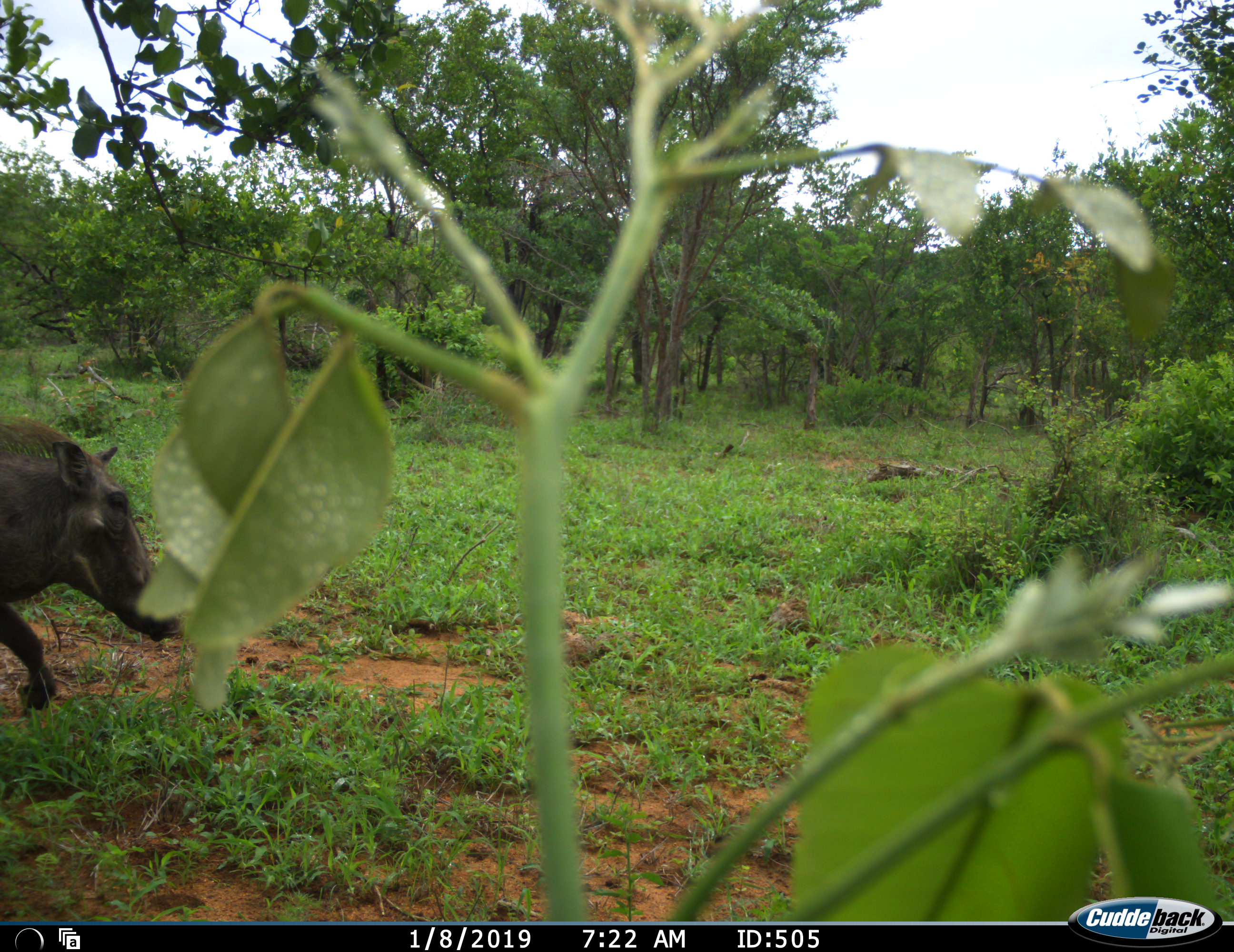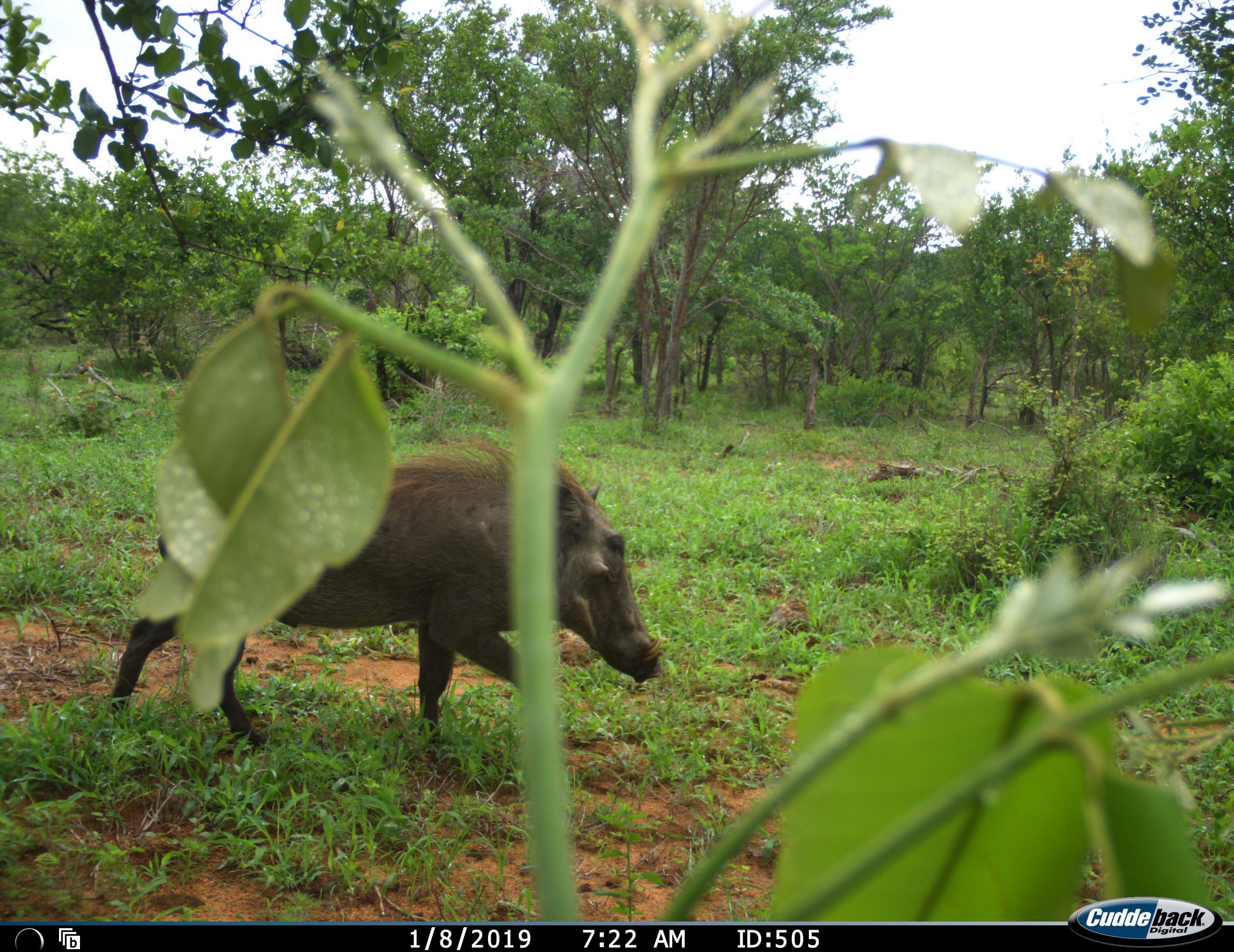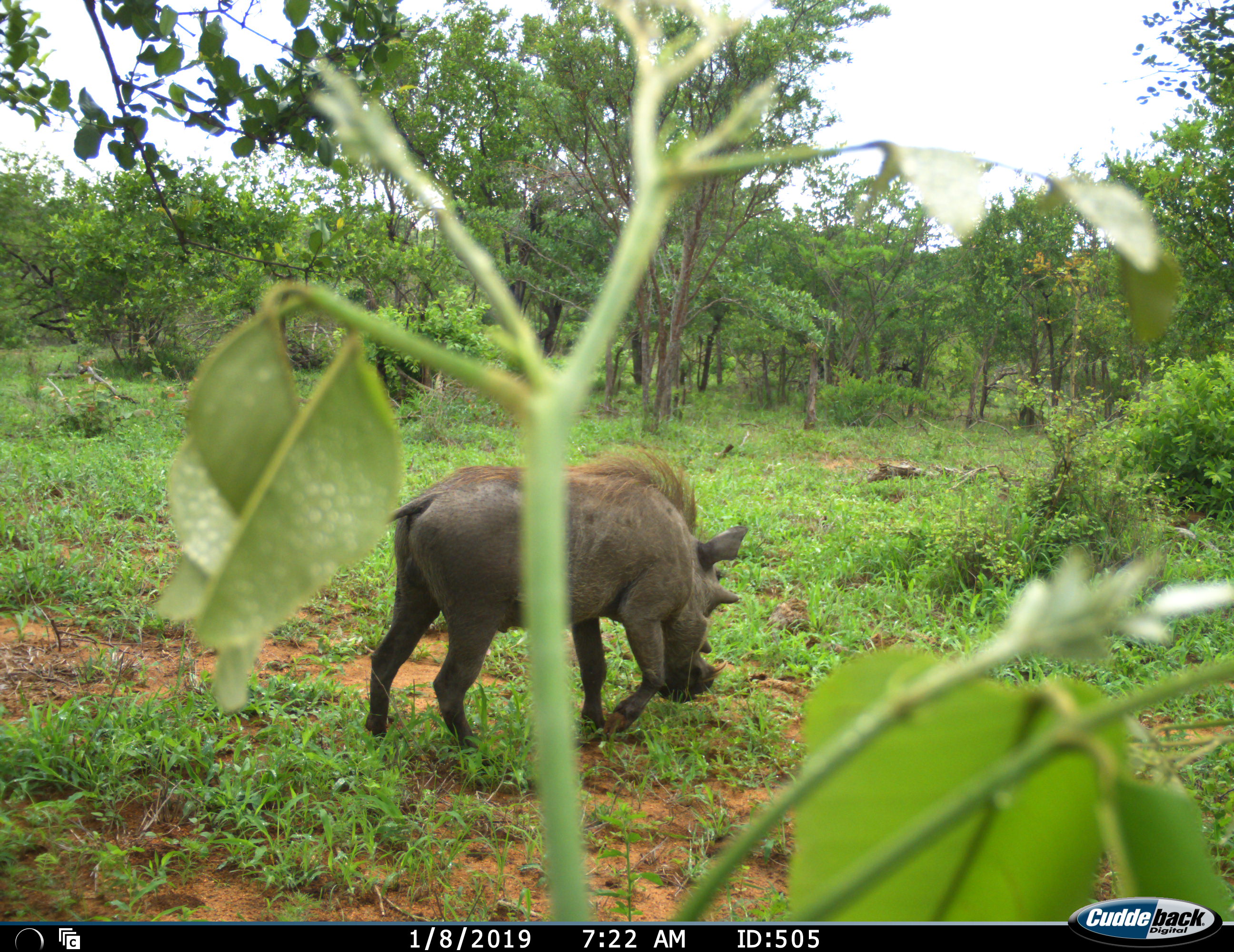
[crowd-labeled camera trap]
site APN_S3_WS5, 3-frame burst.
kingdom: Animalia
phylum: Chordata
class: Mammalia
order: Artiodactyla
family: Suidae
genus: Phacochoerus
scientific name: Phacochoerus africanus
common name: warthog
Warthog (Phacochoerus africanus), count 1. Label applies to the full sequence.